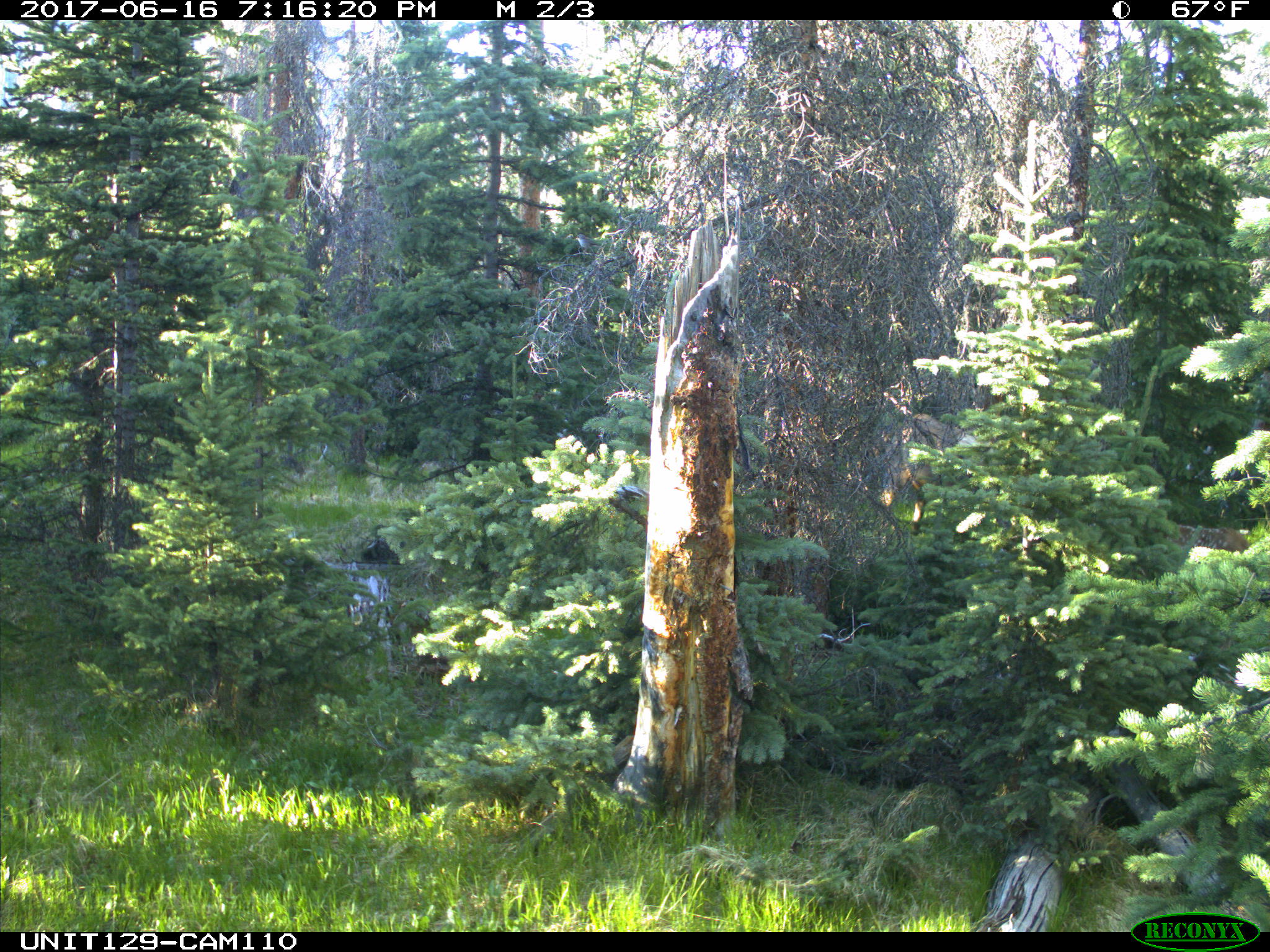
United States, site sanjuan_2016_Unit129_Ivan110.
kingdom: Animalia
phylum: Chordata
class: Mammalia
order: Artiodactyla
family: Cervidae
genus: Cervus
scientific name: Cervus elaphus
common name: red deer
Cervus elaphus (red deer).